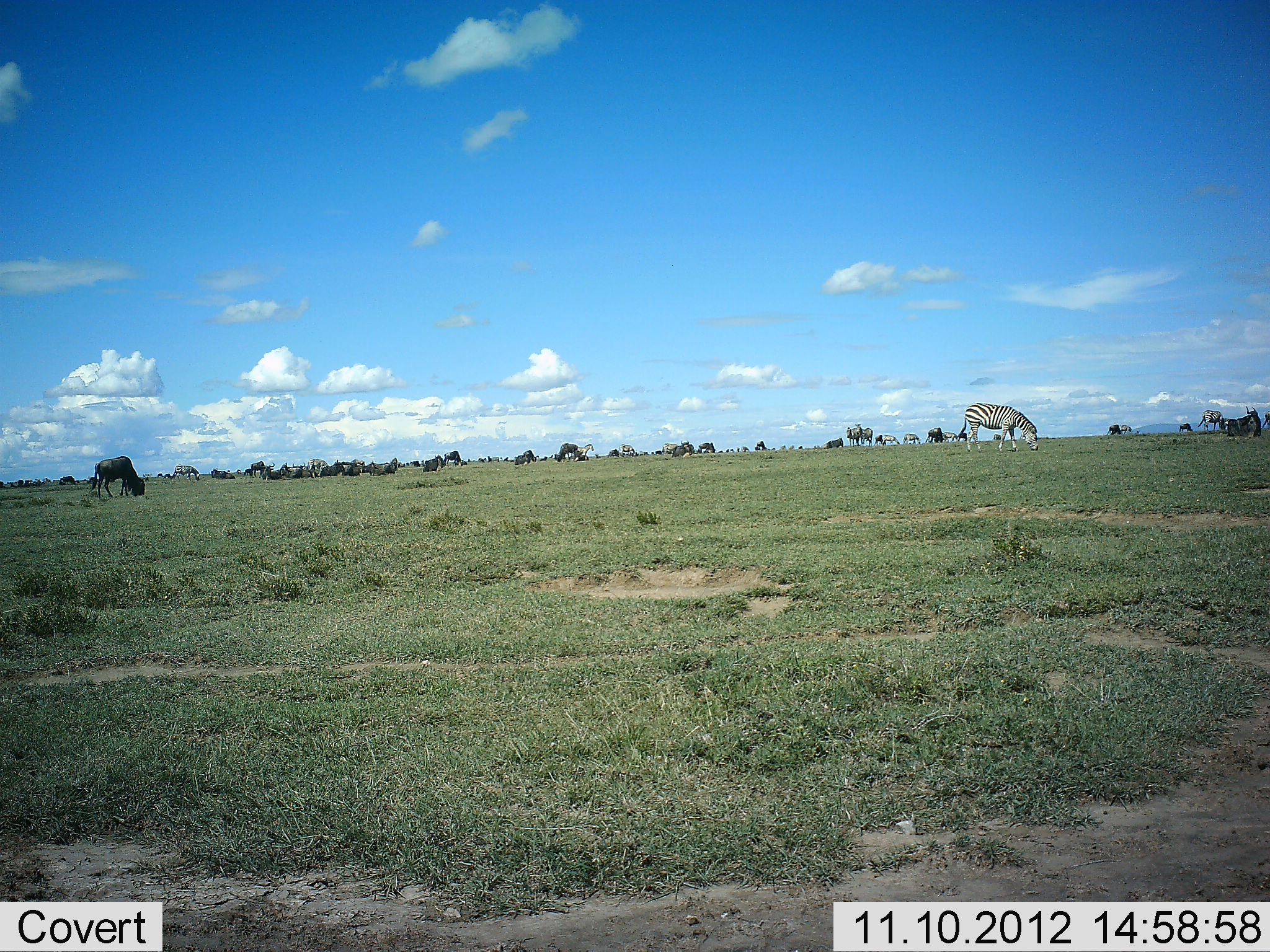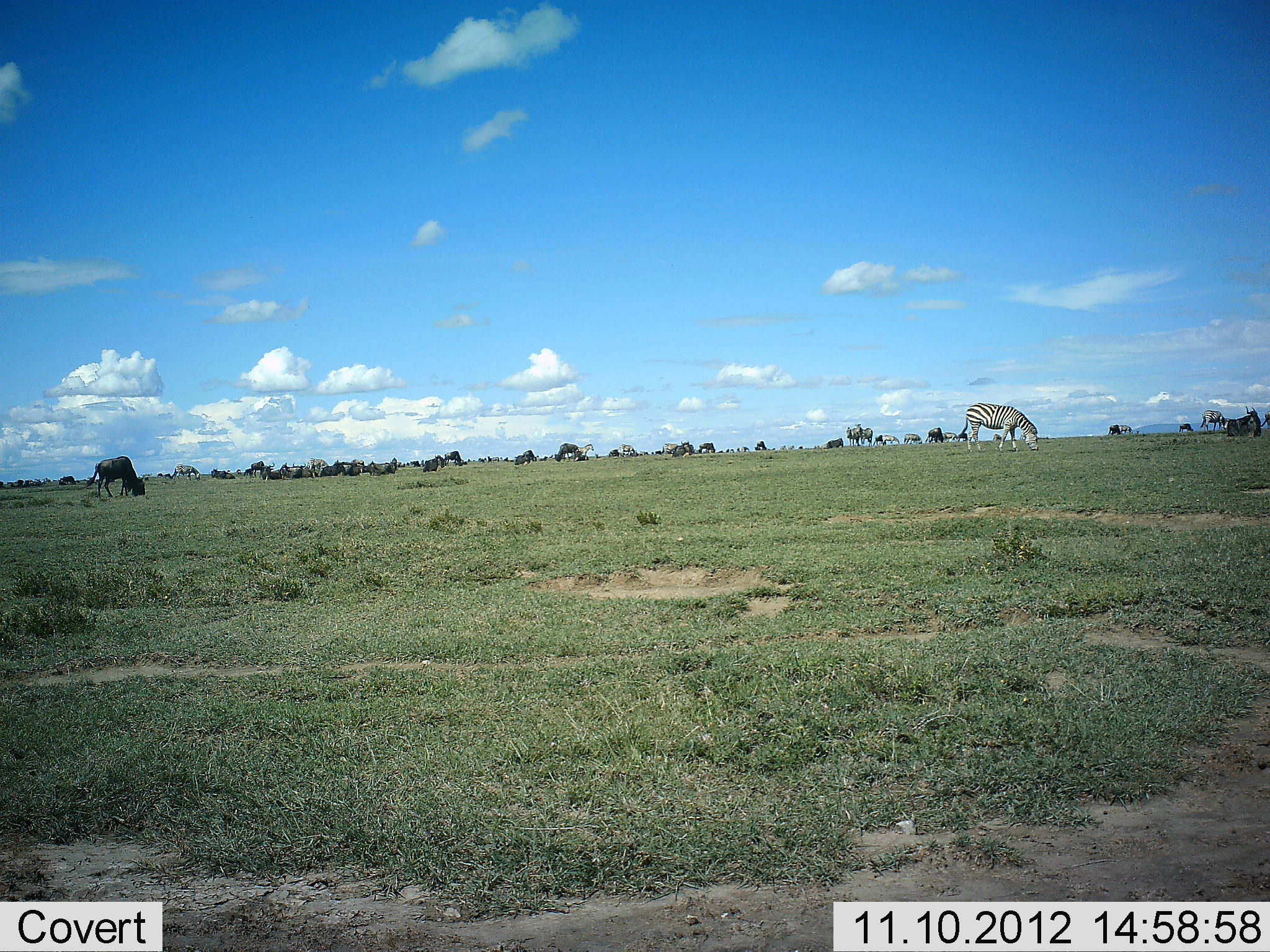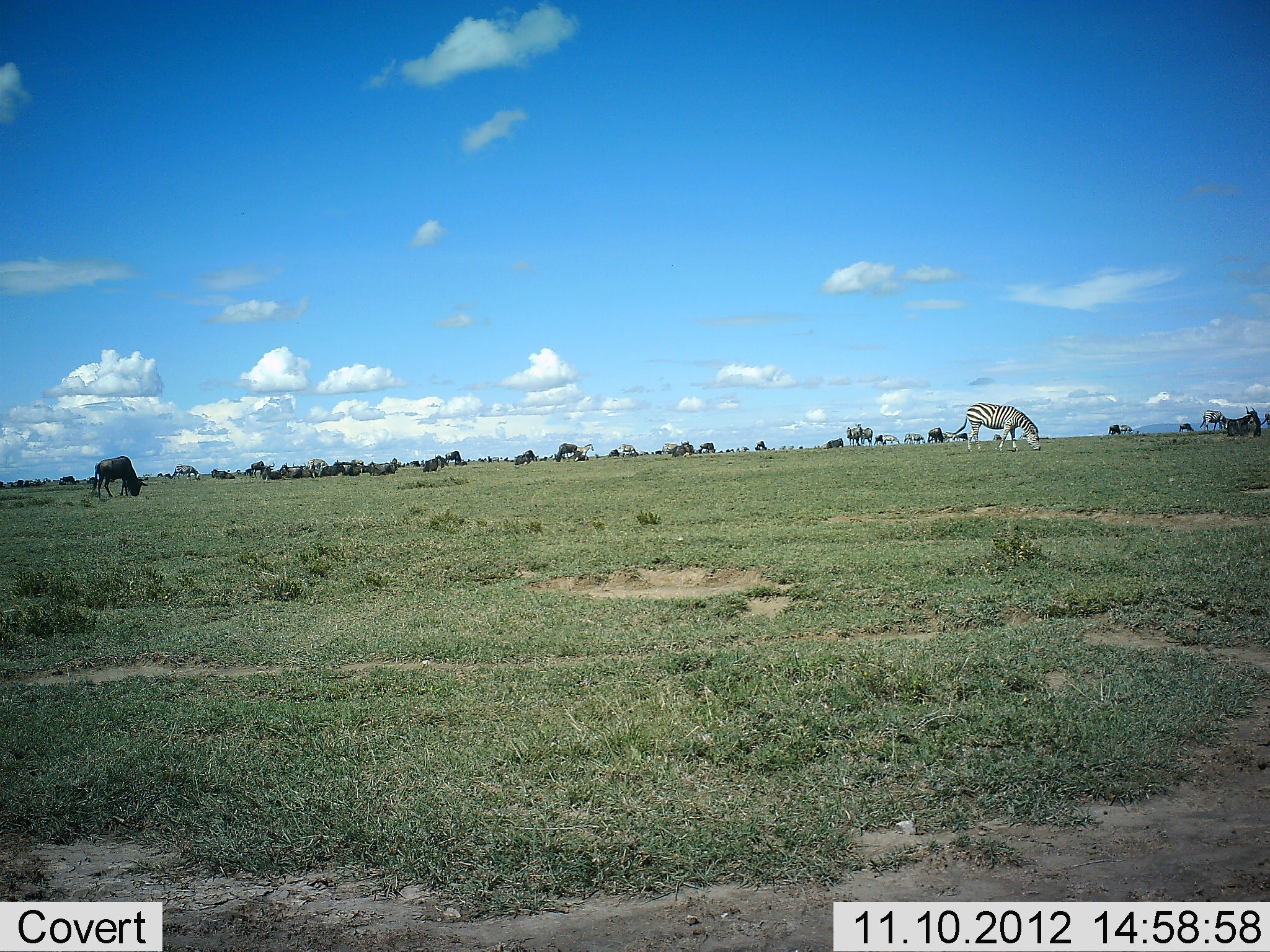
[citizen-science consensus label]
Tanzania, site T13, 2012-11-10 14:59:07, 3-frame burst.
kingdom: Animalia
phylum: Chordata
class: Mammalia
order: Artiodactyla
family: Bovidae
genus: Connochaetes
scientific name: Connochaetes taurinus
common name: blue wildebeest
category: wildebeest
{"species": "wildebeest (blue wildebeest) (Connochaetes taurinus)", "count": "11-50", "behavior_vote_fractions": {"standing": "50%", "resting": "20%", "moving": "0%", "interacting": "0%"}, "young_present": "0%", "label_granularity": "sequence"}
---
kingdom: Animalia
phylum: Chordata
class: Mammalia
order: Perissodactyla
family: Equidae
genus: Equus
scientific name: Equus quagga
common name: plains zebra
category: zebra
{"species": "zebra (plains zebra) (Equus quagga)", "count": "4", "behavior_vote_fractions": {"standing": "50%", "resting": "0%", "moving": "0%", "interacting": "0%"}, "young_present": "0%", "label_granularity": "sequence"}